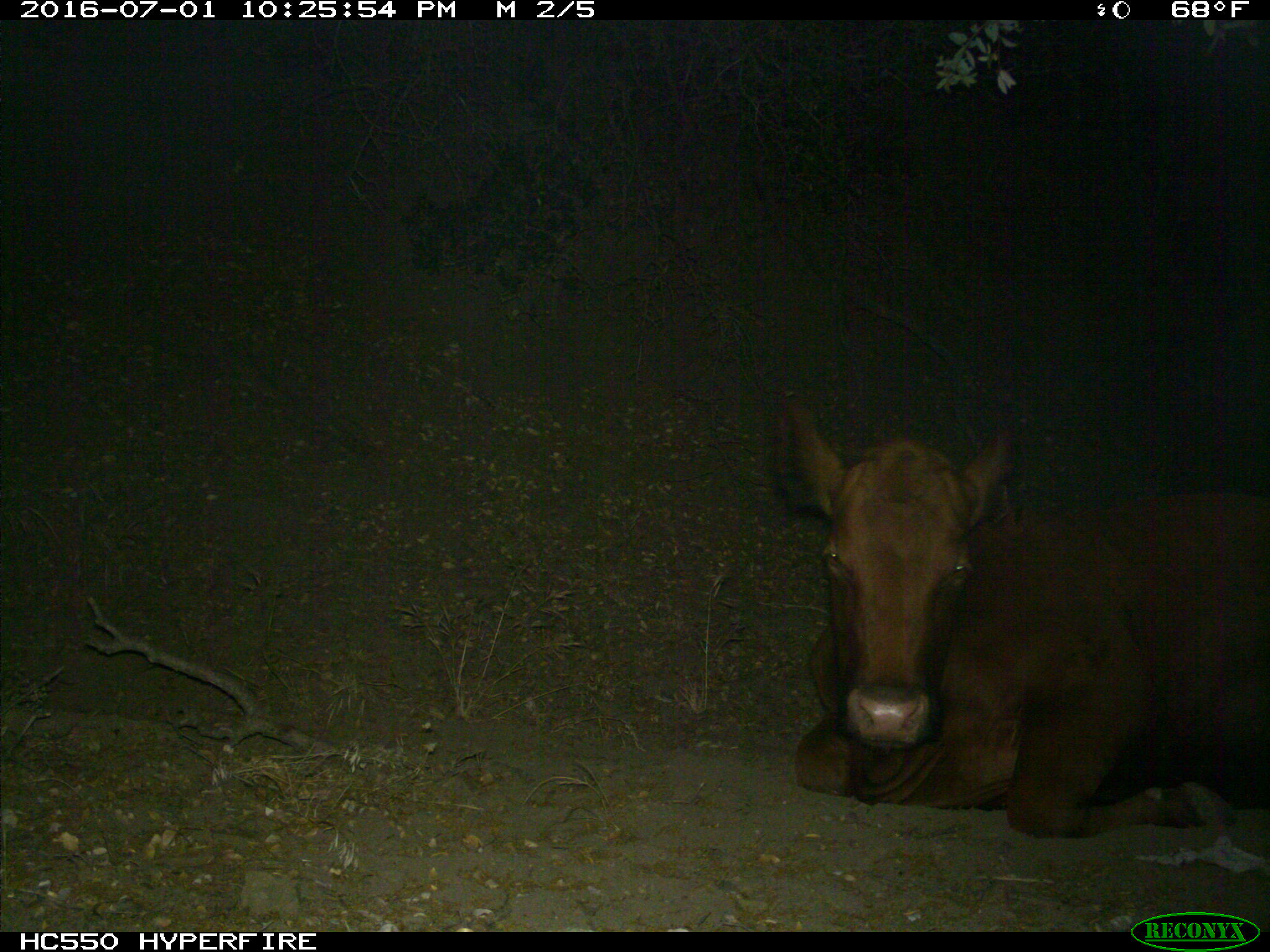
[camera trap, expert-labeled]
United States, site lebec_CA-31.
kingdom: Animalia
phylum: Chordata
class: Mammalia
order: Artiodactyla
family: Bovidae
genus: Bos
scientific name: Bos taurus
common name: domestic cow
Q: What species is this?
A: Bos taurus (domestic cow).